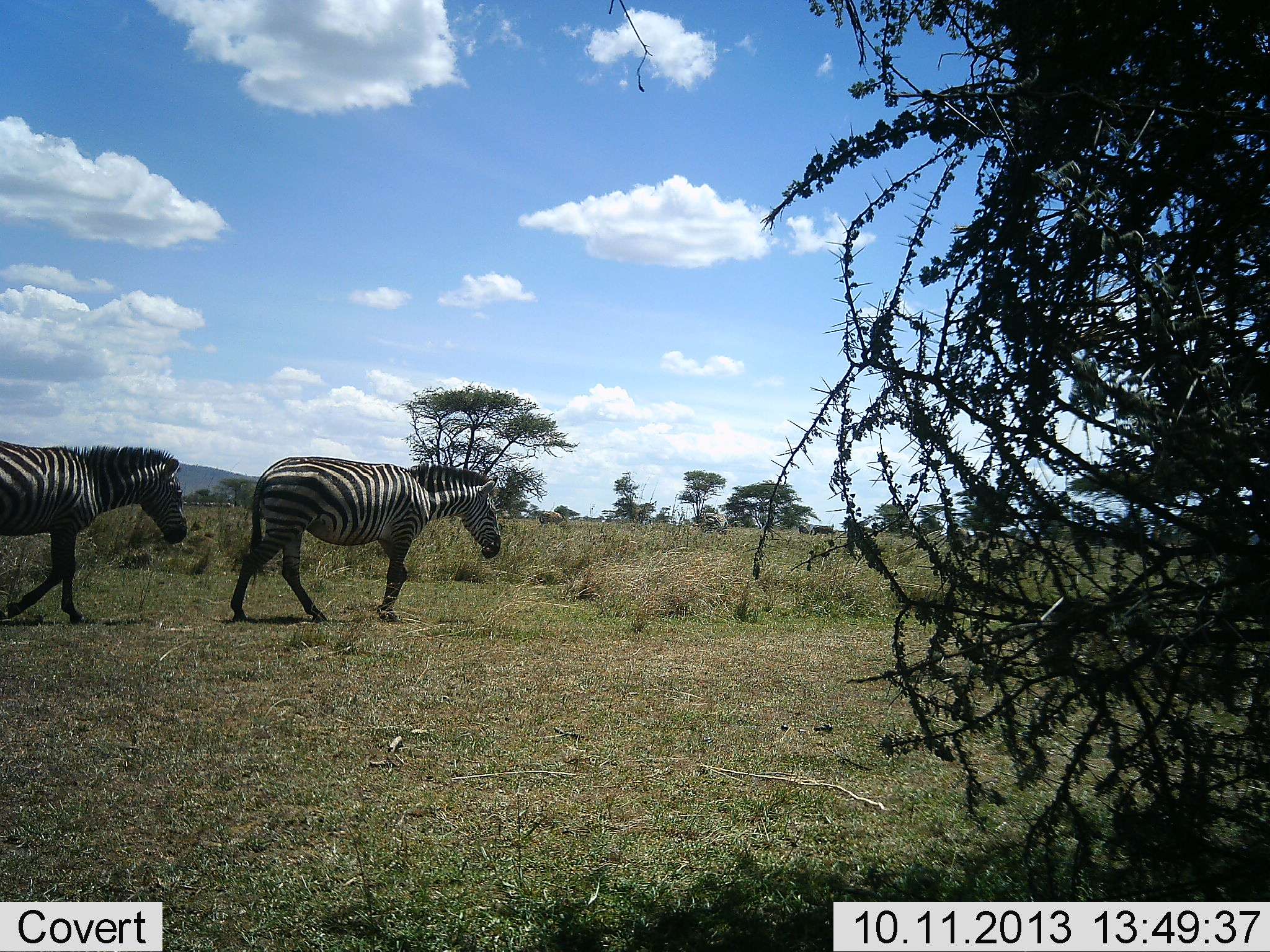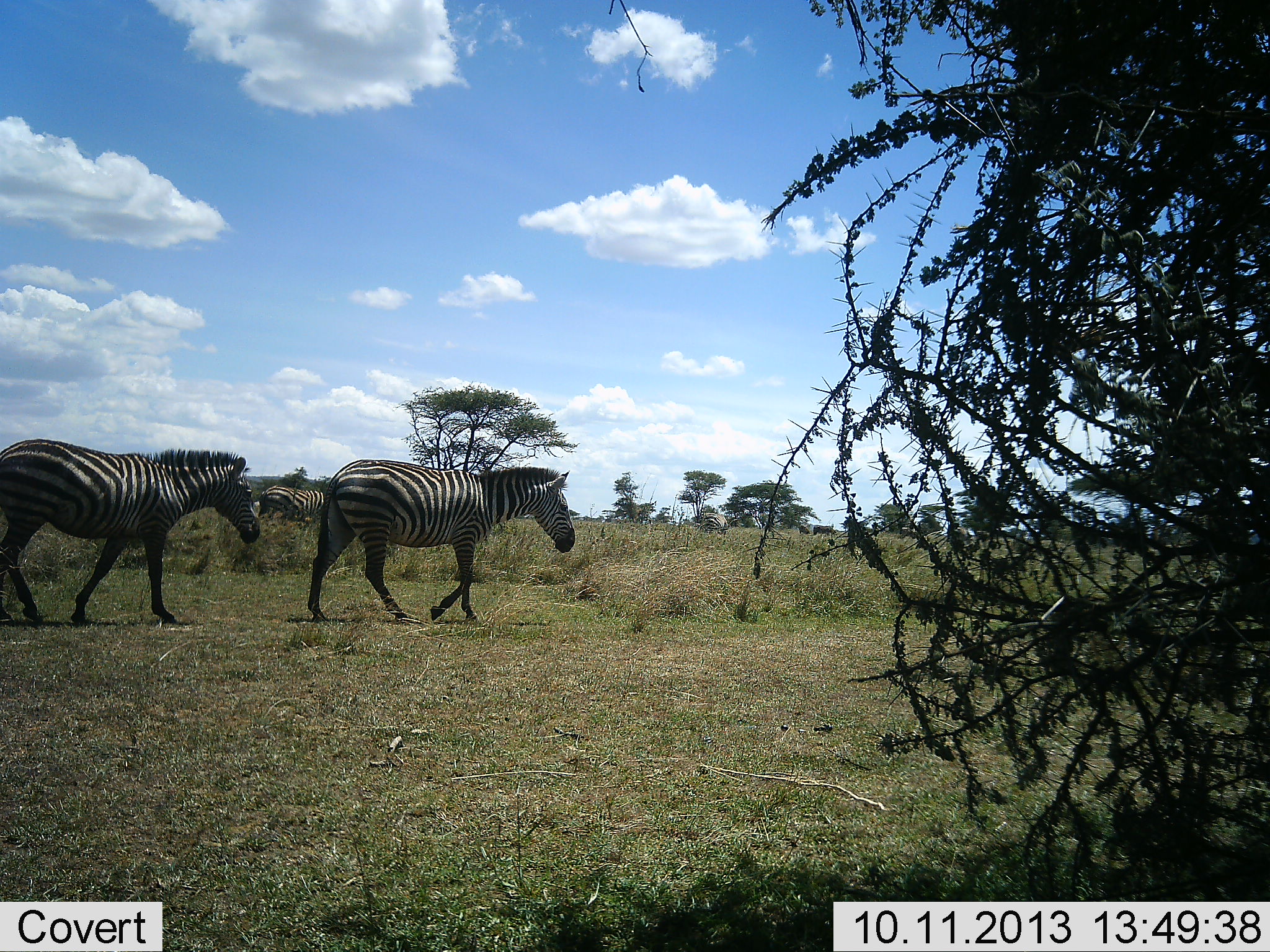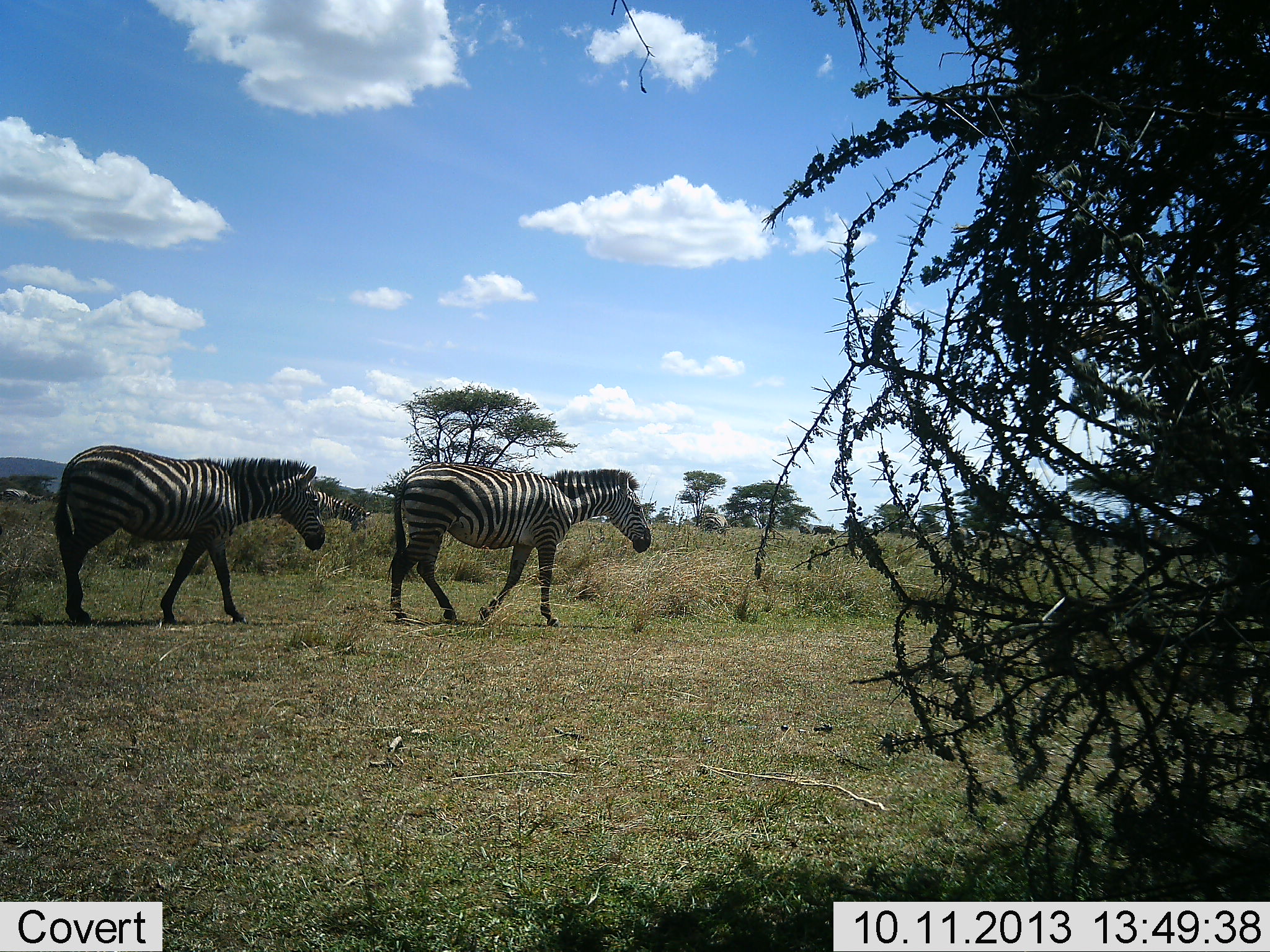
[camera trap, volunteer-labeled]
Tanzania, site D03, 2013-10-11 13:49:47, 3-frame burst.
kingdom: Animalia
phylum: Chordata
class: Mammalia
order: Perissodactyla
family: Equidae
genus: Equus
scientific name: Equus quagga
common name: plains zebra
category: zebra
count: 3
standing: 6%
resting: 0%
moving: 100%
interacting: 0%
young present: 0%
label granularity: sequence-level